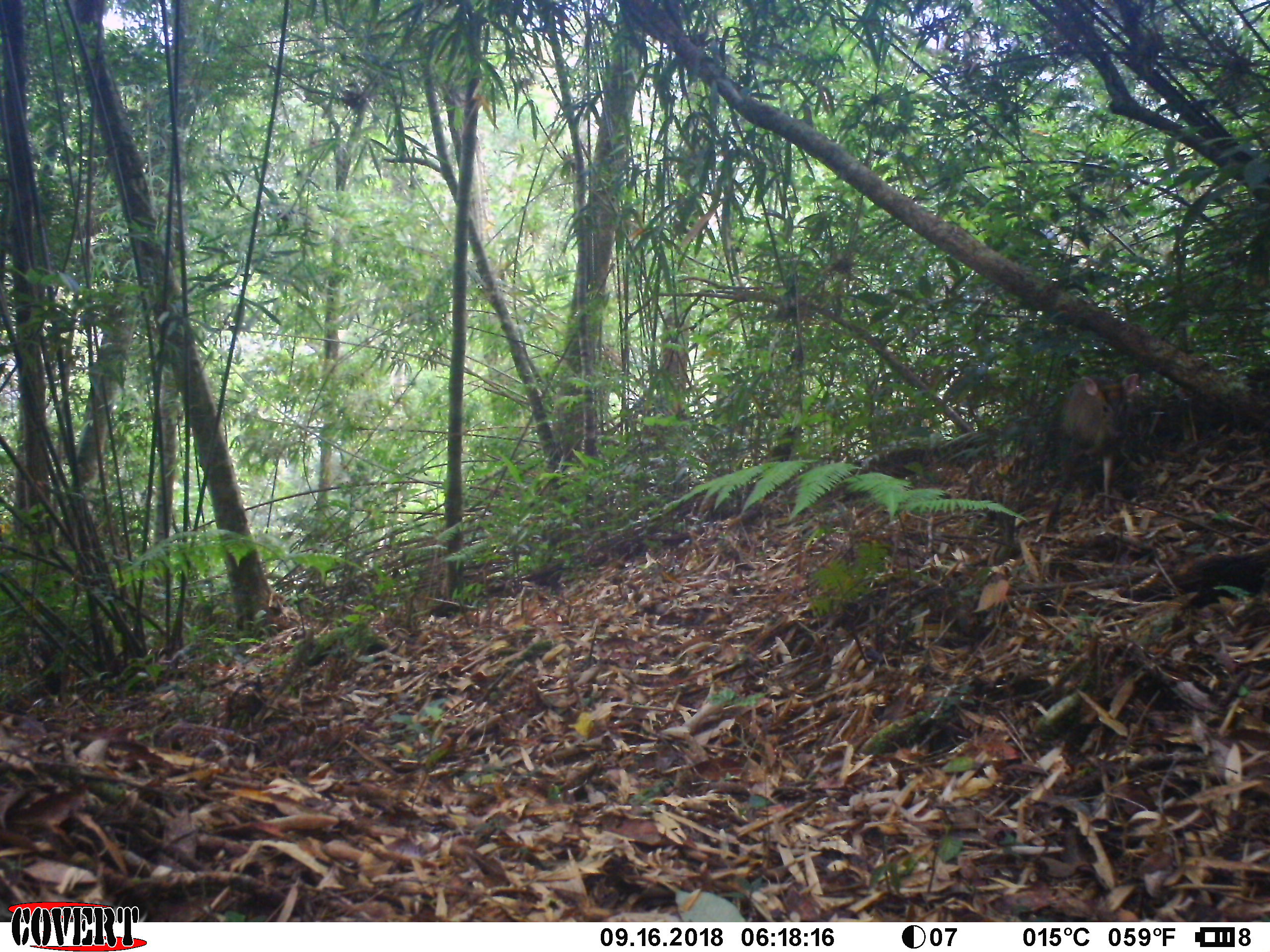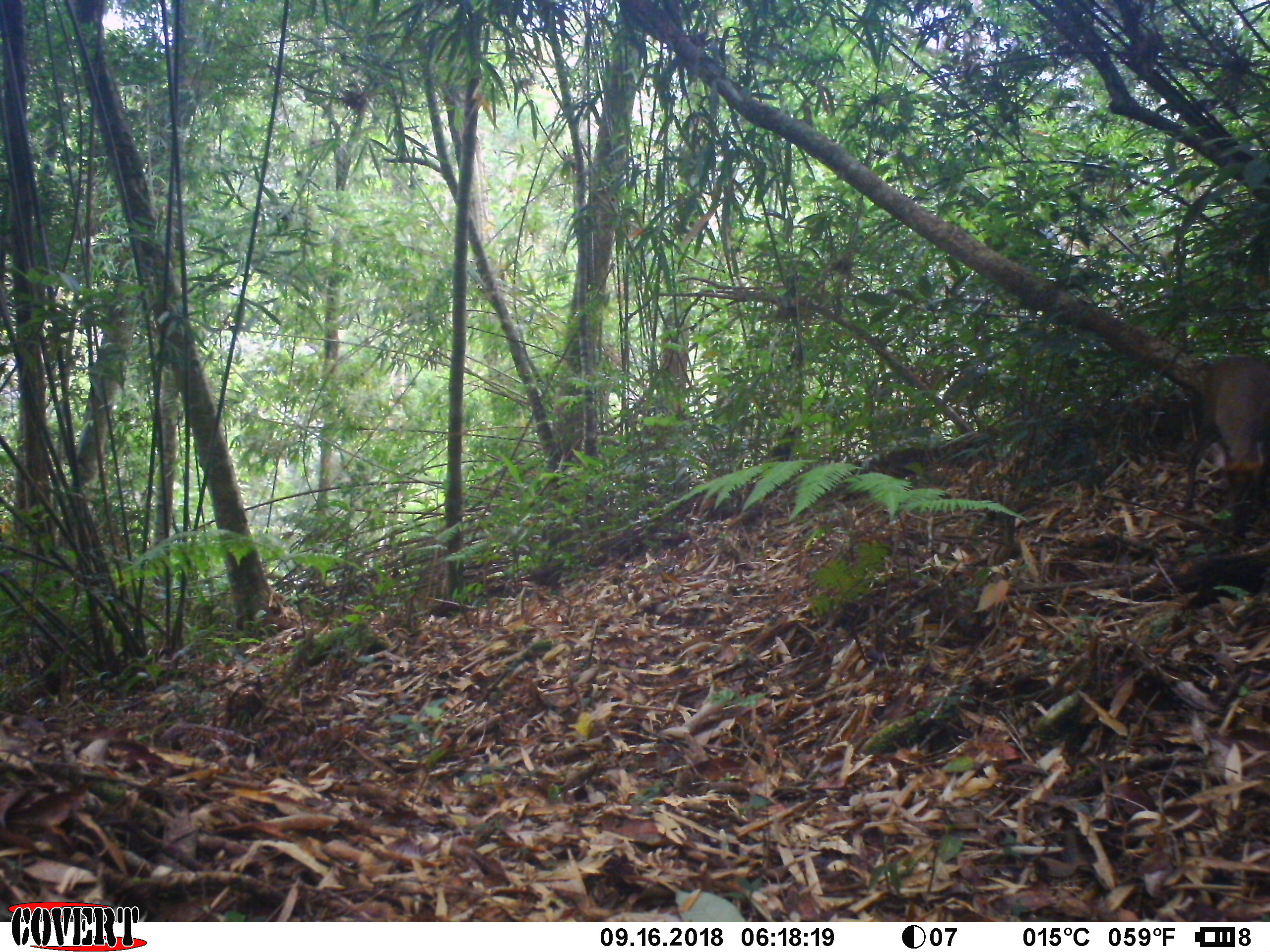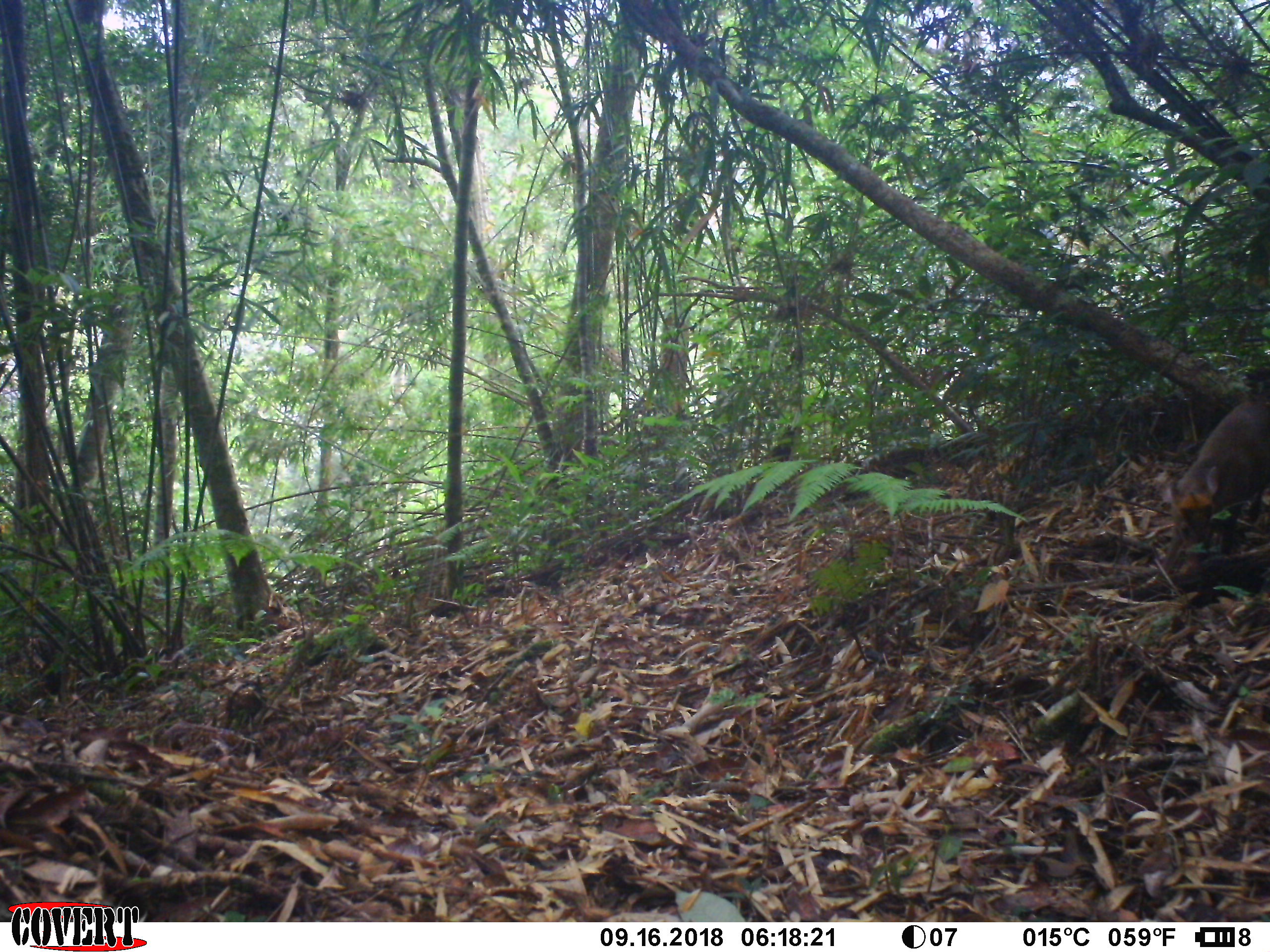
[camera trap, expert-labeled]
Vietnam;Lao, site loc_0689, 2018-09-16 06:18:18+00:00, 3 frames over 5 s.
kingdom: Animalia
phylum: Chordata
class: Mammalia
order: Artiodactyla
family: Cervidae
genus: Muntiacus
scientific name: Muntiacus rooseveltorum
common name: roosevelt's muntjac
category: roosevelts muntjac group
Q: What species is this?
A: Roosevelts muntjac group (roosevelt's muntjac) (Muntiacus rooseveltorum).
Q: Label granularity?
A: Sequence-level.